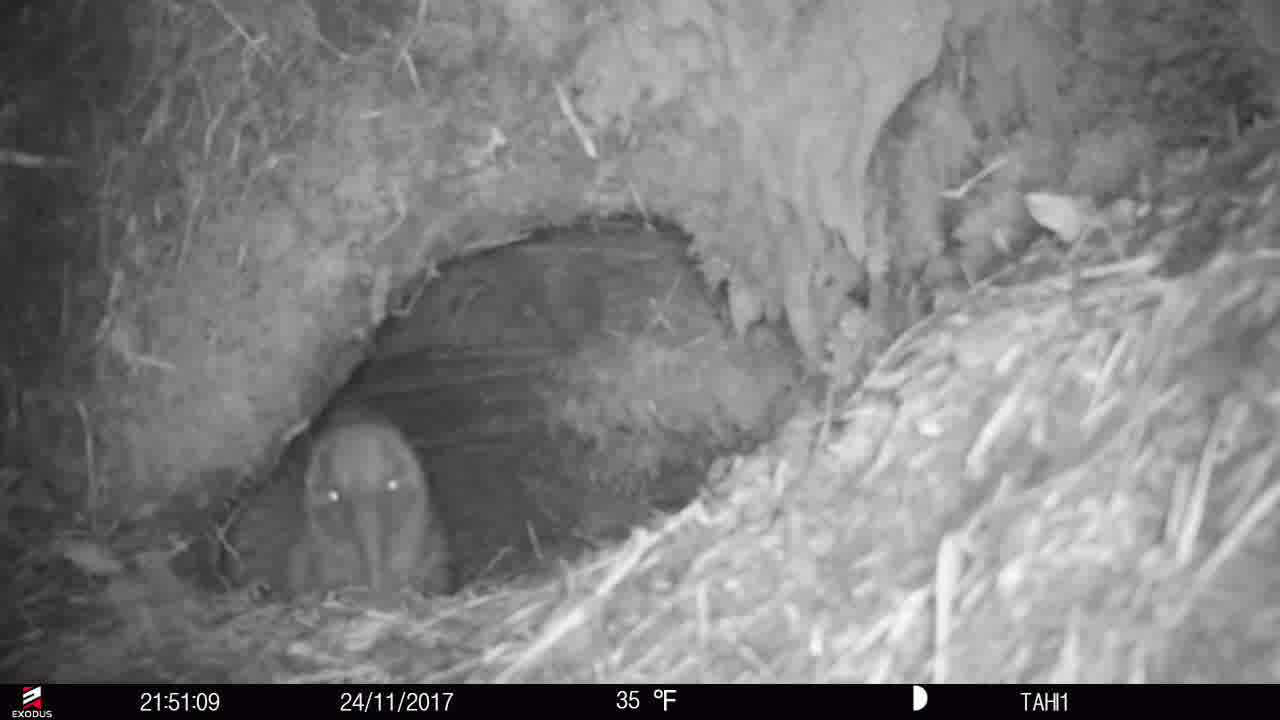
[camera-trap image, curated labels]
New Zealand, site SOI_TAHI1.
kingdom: Animalia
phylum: Chordata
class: Aves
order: Apterygiformes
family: Apterygidae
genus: Apteryx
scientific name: Apteryx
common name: kiwi